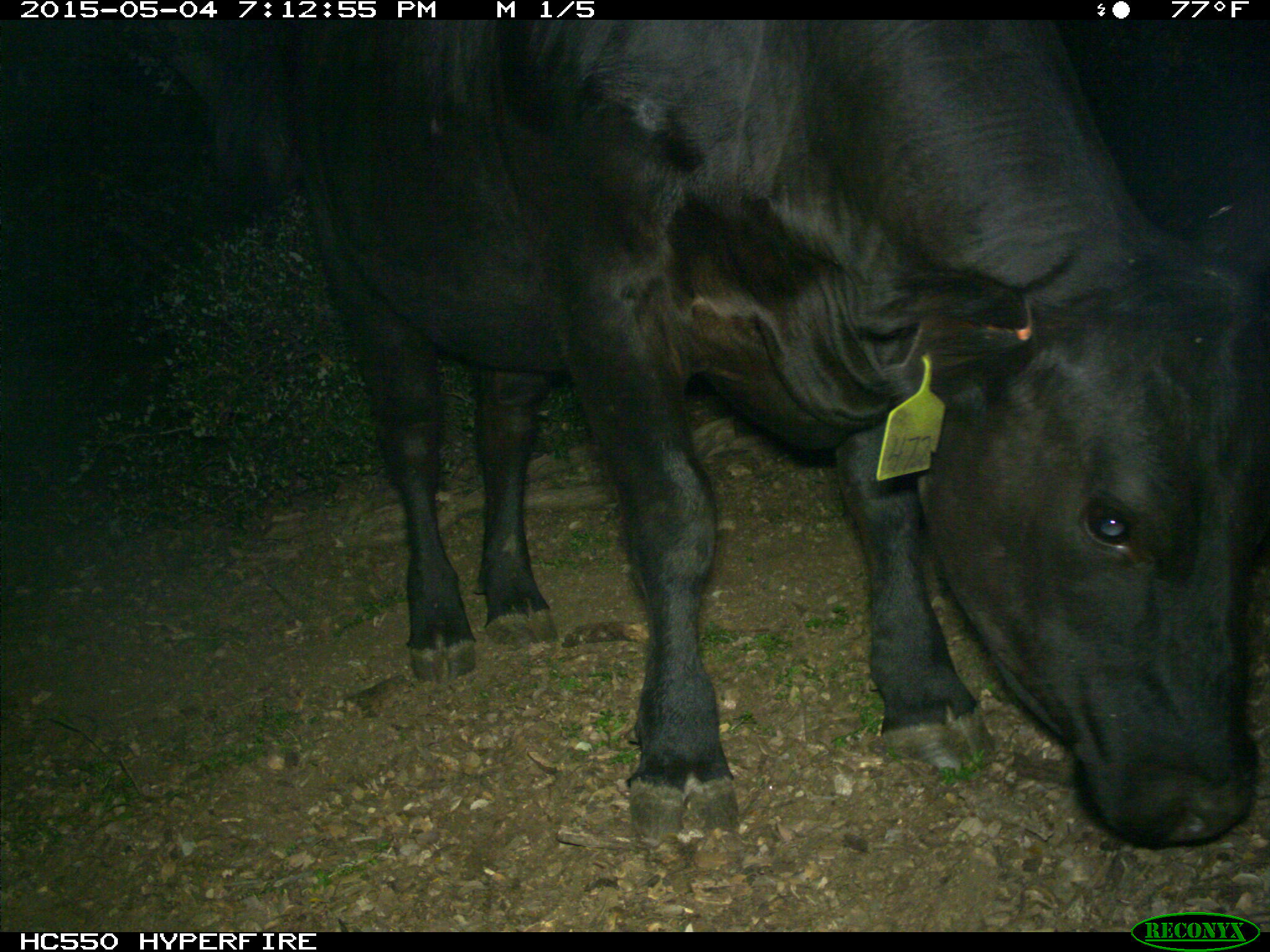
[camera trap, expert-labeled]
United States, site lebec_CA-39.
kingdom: Animalia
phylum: Chordata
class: Mammalia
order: Artiodactyla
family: Bovidae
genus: Bos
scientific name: Bos taurus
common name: domestic cow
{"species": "Bos taurus (domestic cow)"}